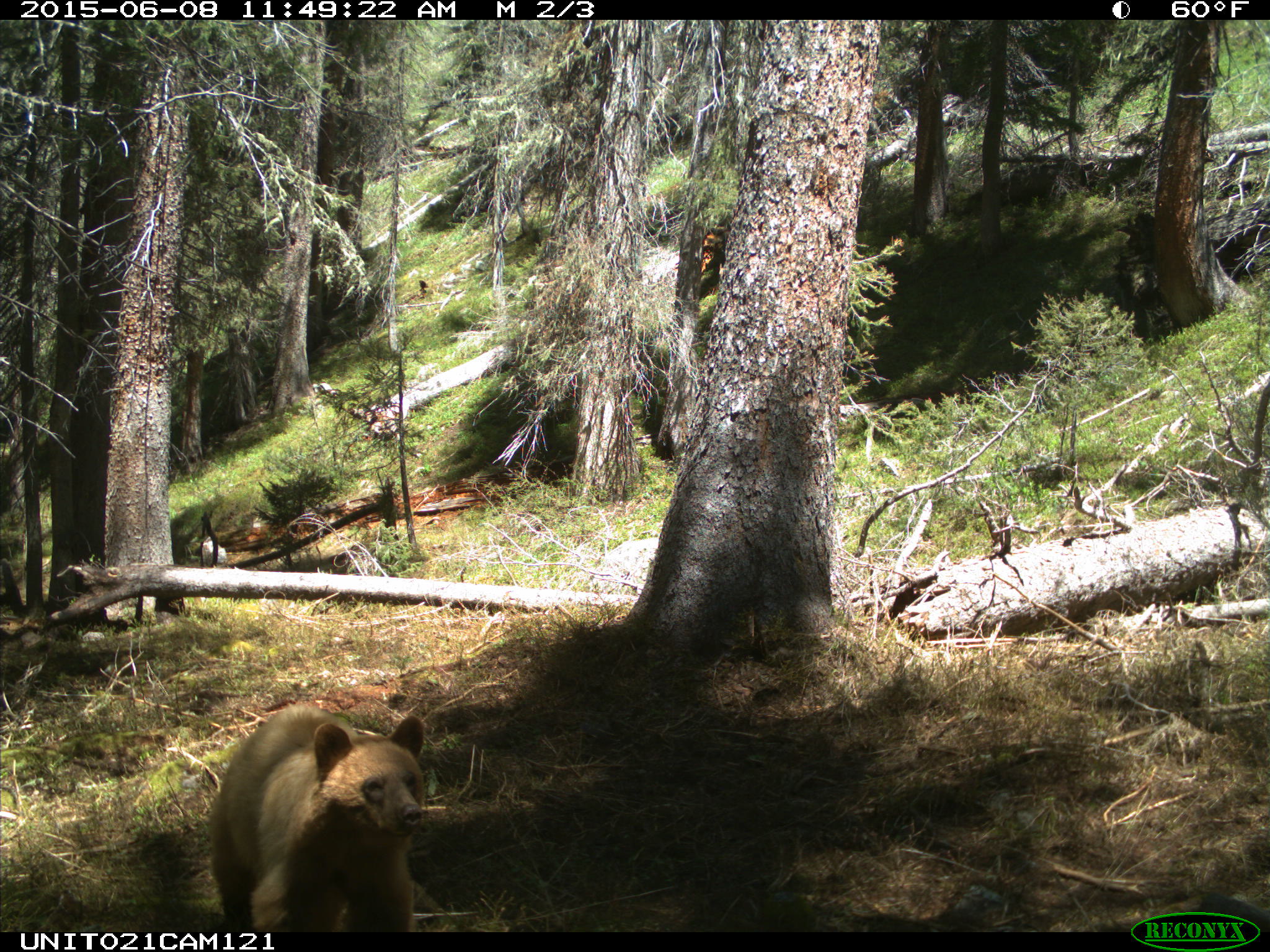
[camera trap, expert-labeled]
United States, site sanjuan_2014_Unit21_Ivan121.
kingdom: Animalia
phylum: Chordata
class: Mammalia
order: Carnivora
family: Ursidae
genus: Ursus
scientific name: Ursus americanus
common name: american black bear